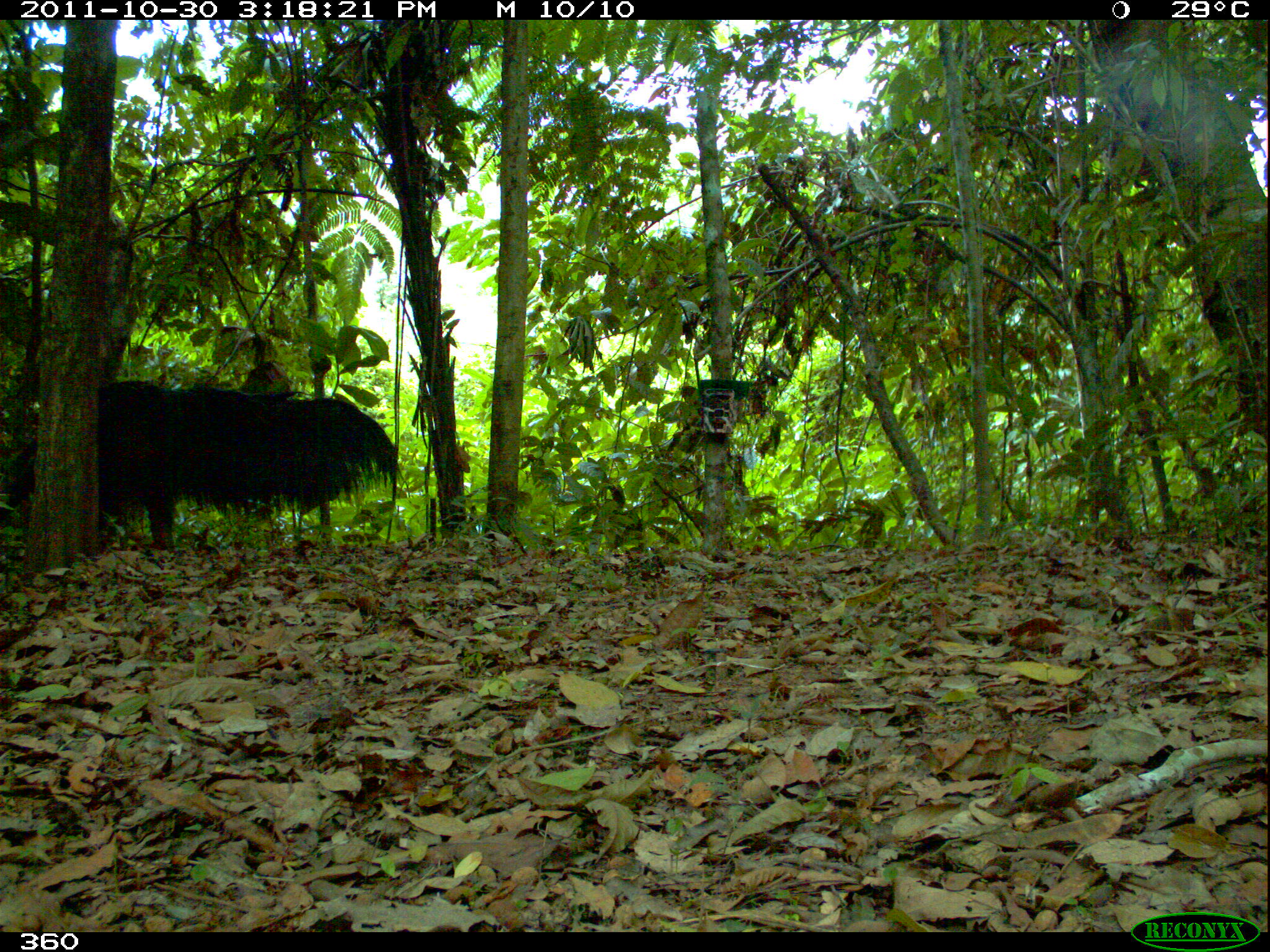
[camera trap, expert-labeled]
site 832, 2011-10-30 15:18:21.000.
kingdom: Animalia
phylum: Chordata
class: Mammalia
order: Pilosa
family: Myrmecophagidae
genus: Myrmecophaga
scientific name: Myrmecophaga tridactyla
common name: giant anteater